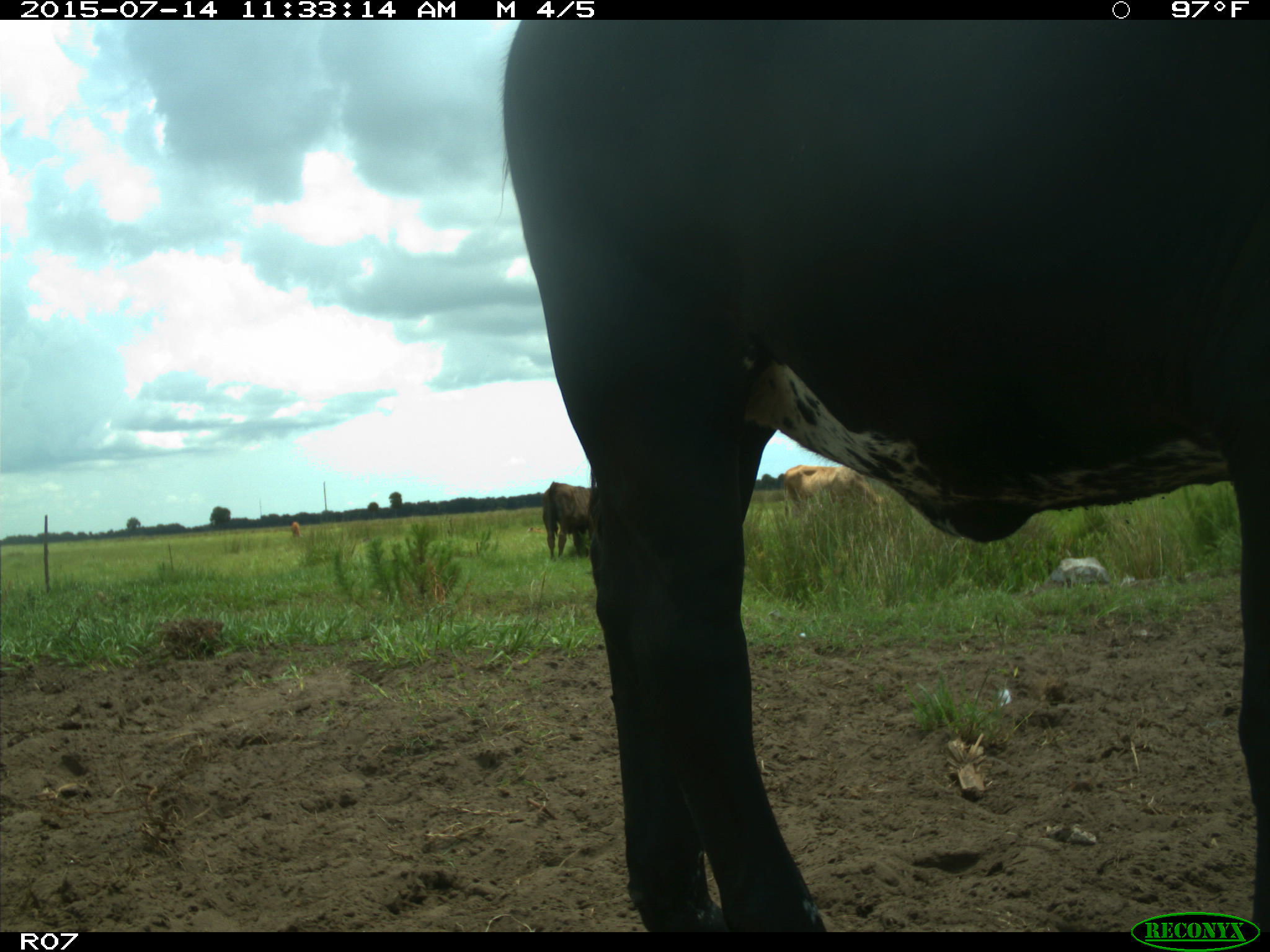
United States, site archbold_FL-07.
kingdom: Animalia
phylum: Chordata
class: Mammalia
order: Artiodactyla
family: Bovidae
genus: Bos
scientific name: Bos taurus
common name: domestic cow